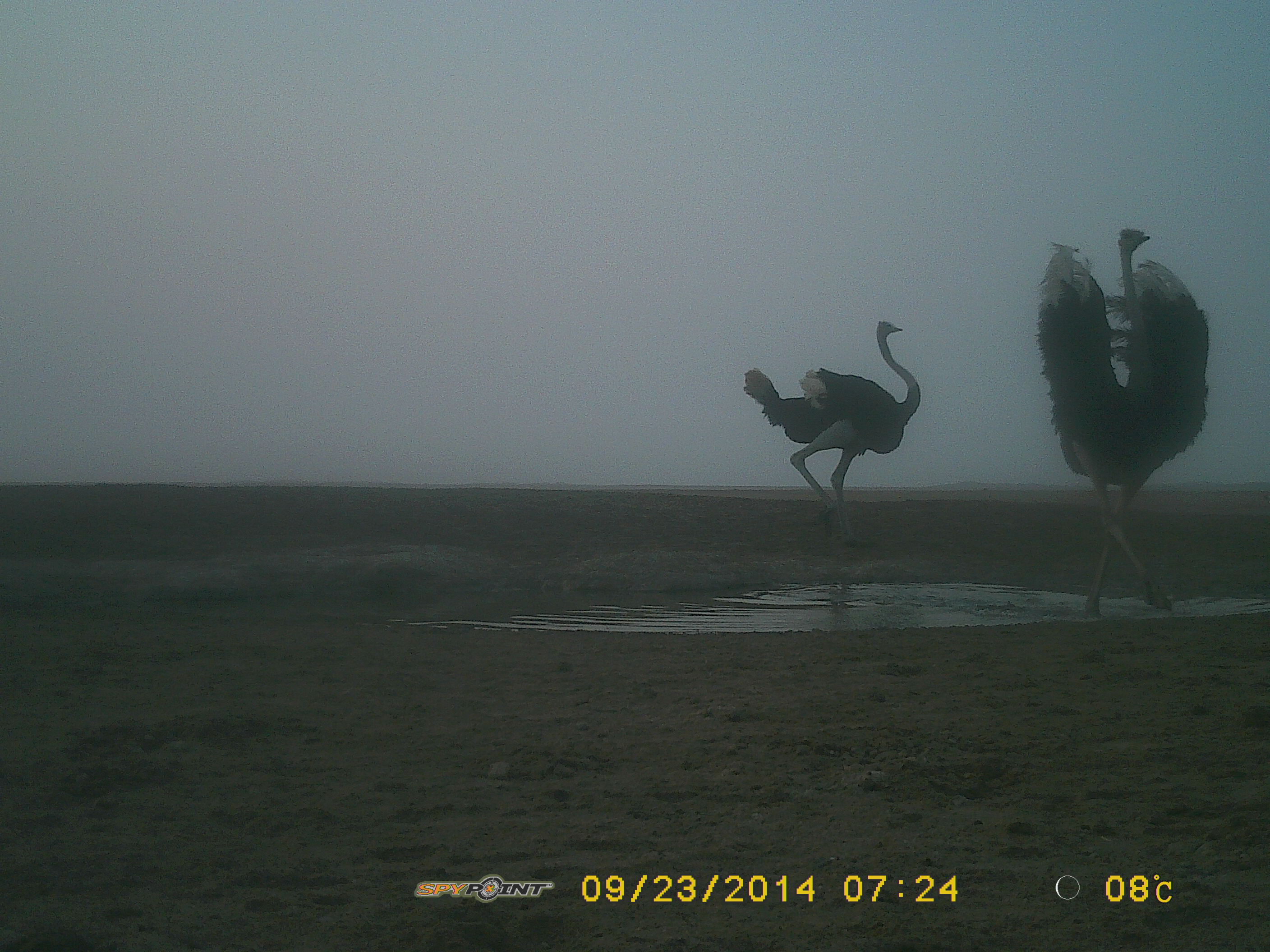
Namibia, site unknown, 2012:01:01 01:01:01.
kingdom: Animalia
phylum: Chordata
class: Aves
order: Struthioniformes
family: Struthionidae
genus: Struthio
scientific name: Struthio camelus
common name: common ostrich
Struthio camelus (common ostrich).